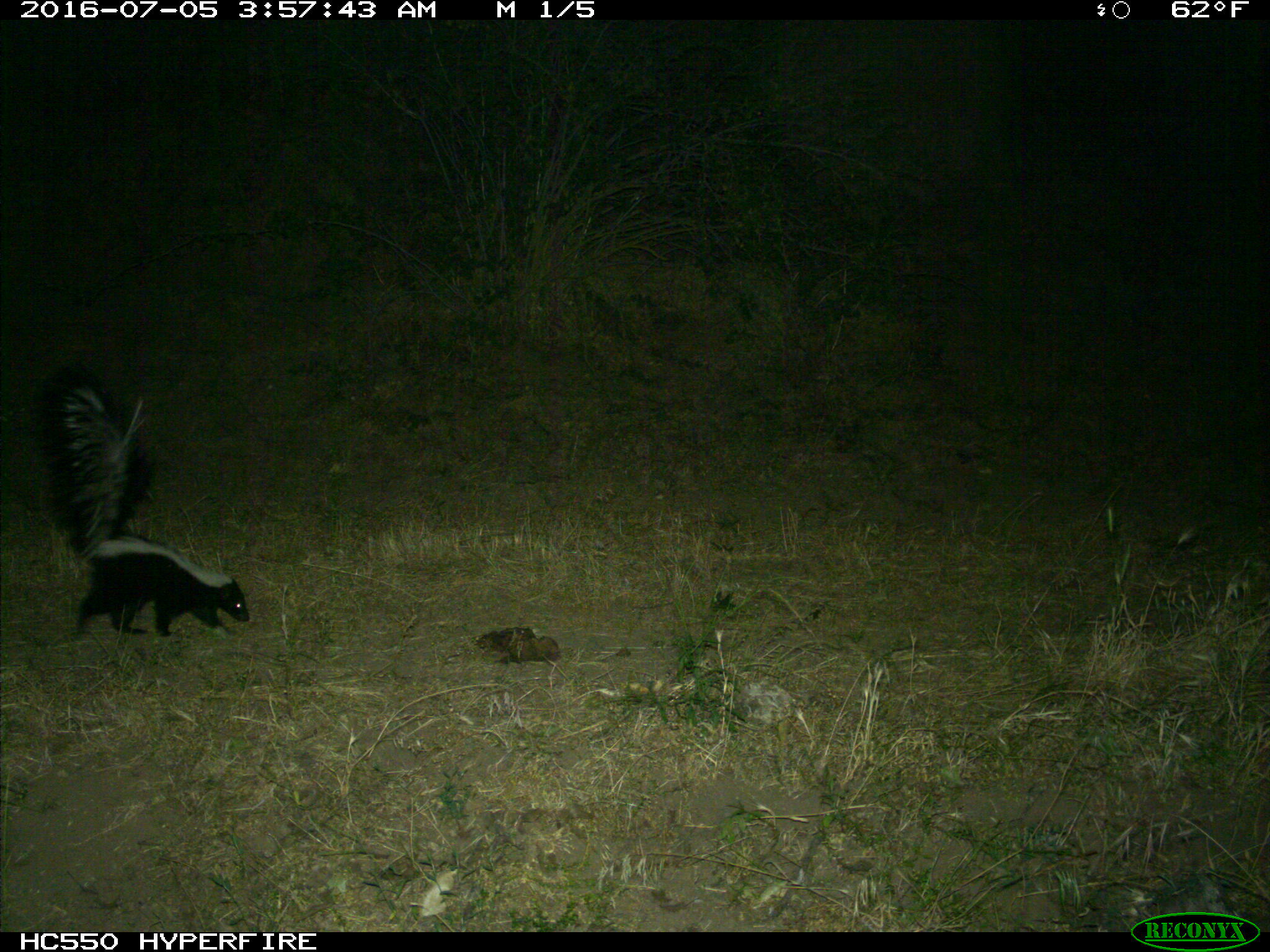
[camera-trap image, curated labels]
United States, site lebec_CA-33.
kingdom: Animalia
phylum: Chordata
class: Mammalia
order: Carnivora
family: Mephitidae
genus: Mephitis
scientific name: Mephitis mephitis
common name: striped skunk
Mephitis mephitis (striped skunk).